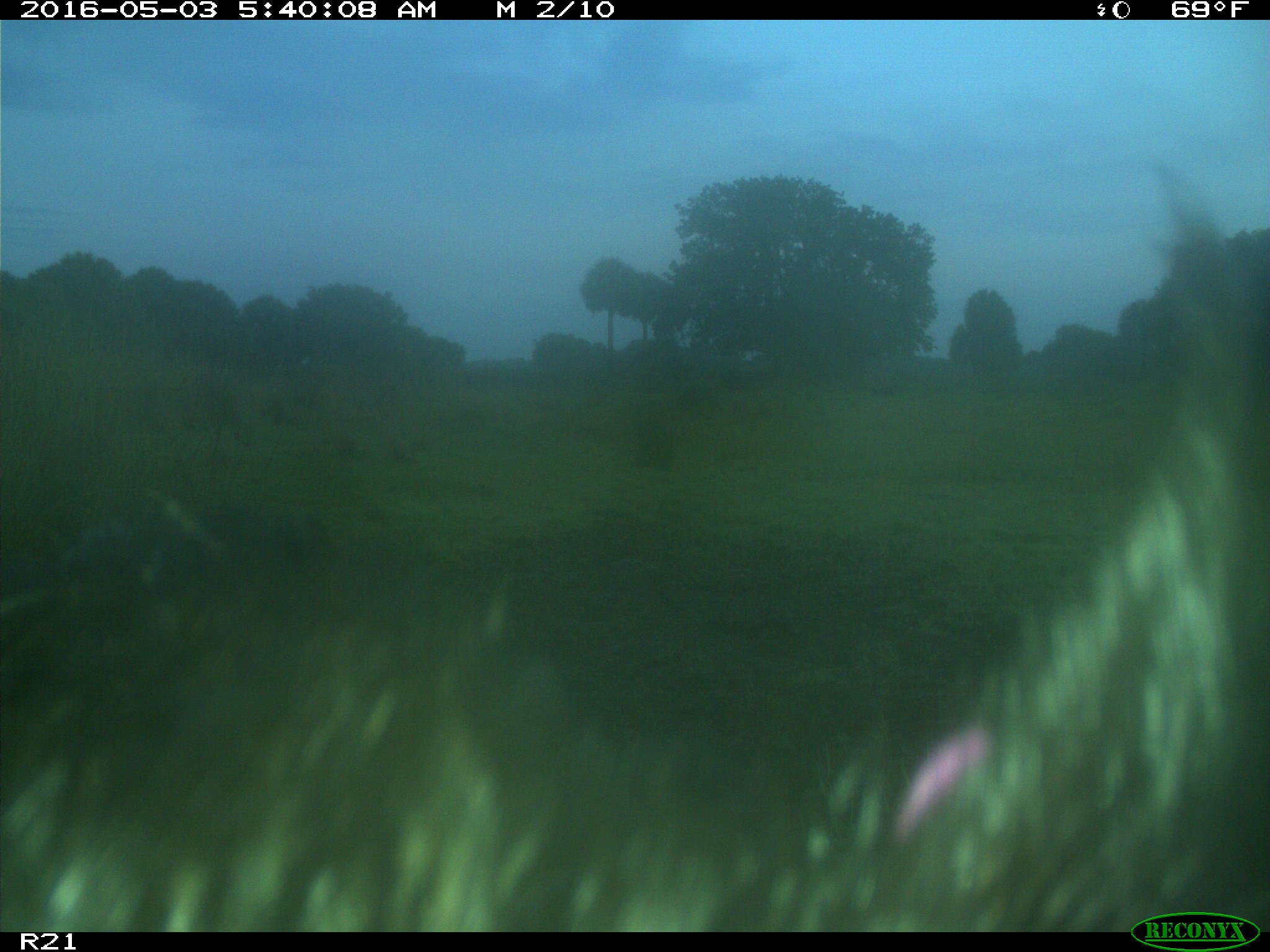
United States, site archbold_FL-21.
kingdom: Animalia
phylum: Chordata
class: Mammalia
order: Artiodactyla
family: Suidae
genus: Sus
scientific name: Sus scrofa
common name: wild boar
Sus scrofa (wild boar).